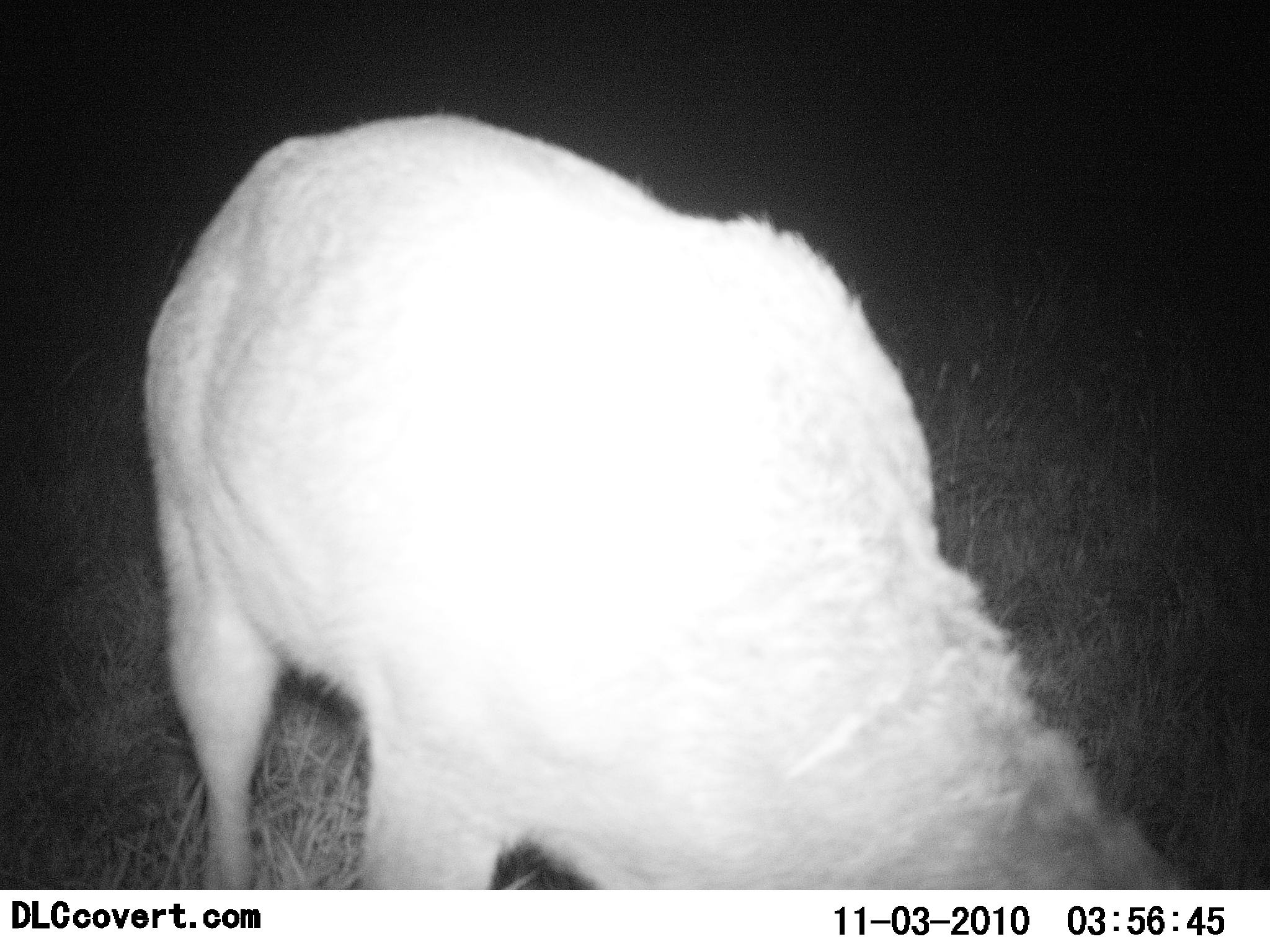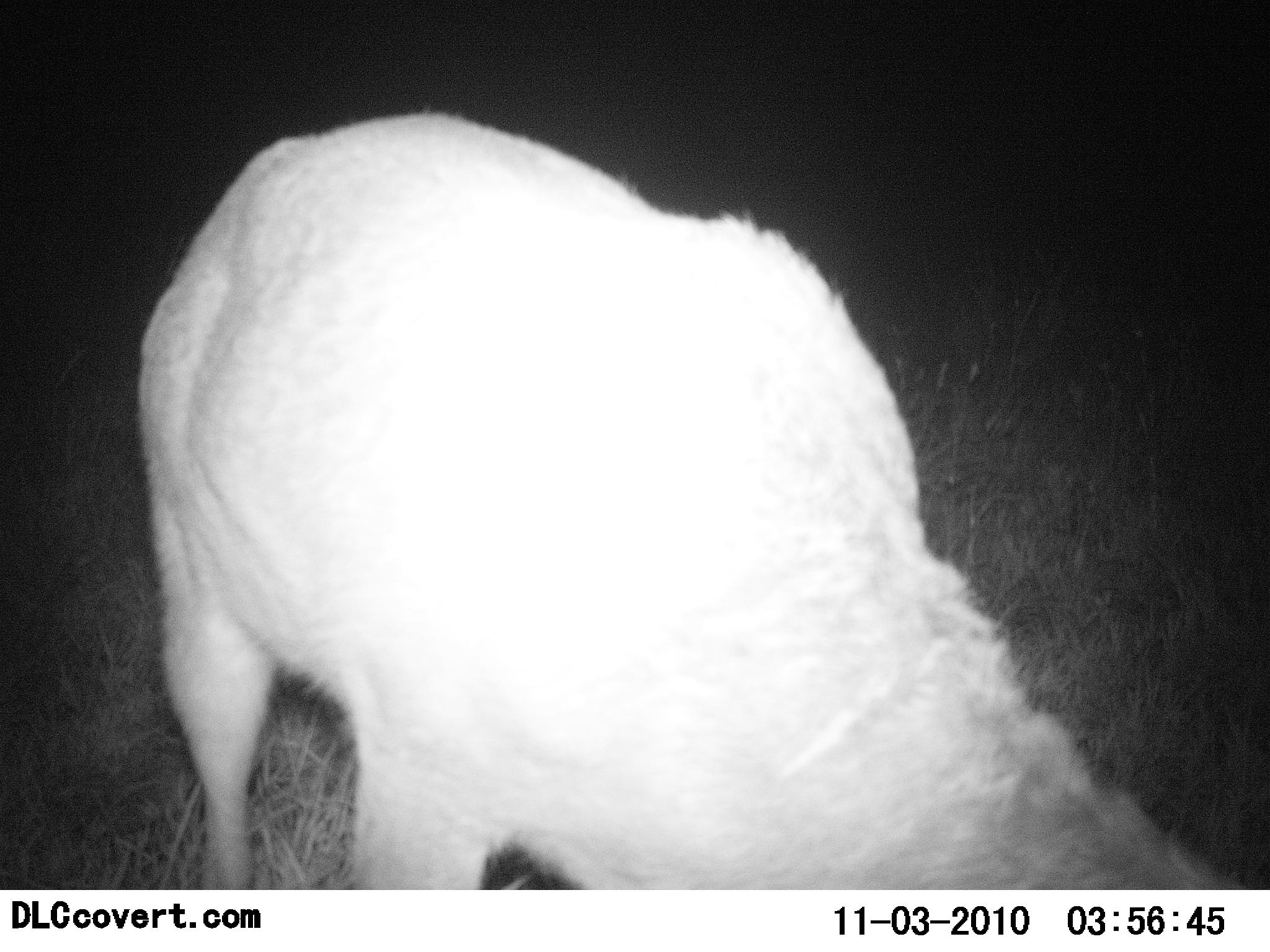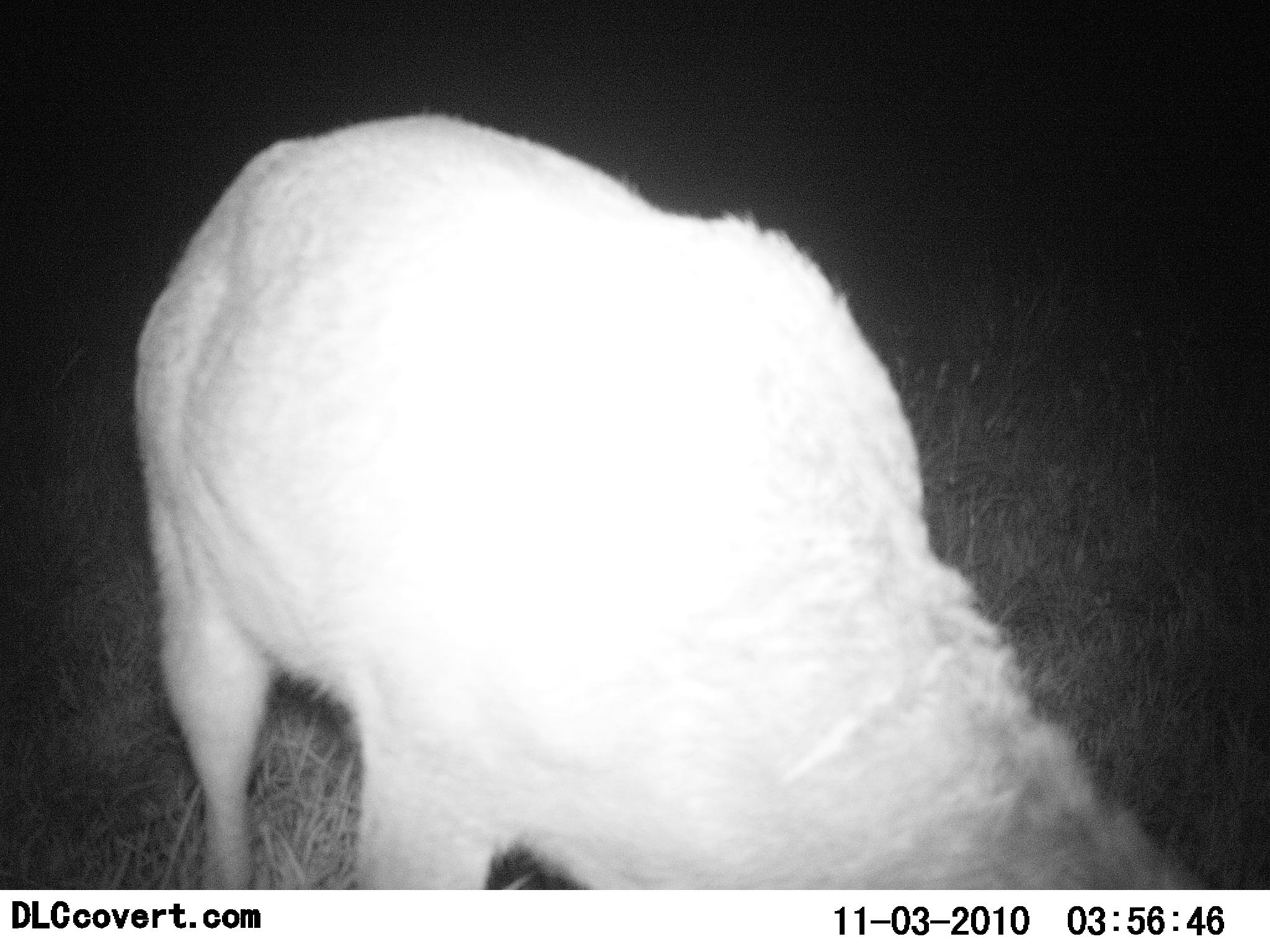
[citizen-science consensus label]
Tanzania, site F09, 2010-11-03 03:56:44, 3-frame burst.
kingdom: Animalia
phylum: Chordata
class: Mammalia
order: Artiodactyla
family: Bovidae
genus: Redunca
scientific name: Redunca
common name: reedbuck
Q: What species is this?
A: Reedbuck (Redunca).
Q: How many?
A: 1.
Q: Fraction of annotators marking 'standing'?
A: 60%.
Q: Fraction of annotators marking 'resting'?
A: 0%.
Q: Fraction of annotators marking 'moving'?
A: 0%.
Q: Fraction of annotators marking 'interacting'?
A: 0%.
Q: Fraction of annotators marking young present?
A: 0%.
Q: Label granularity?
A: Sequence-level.